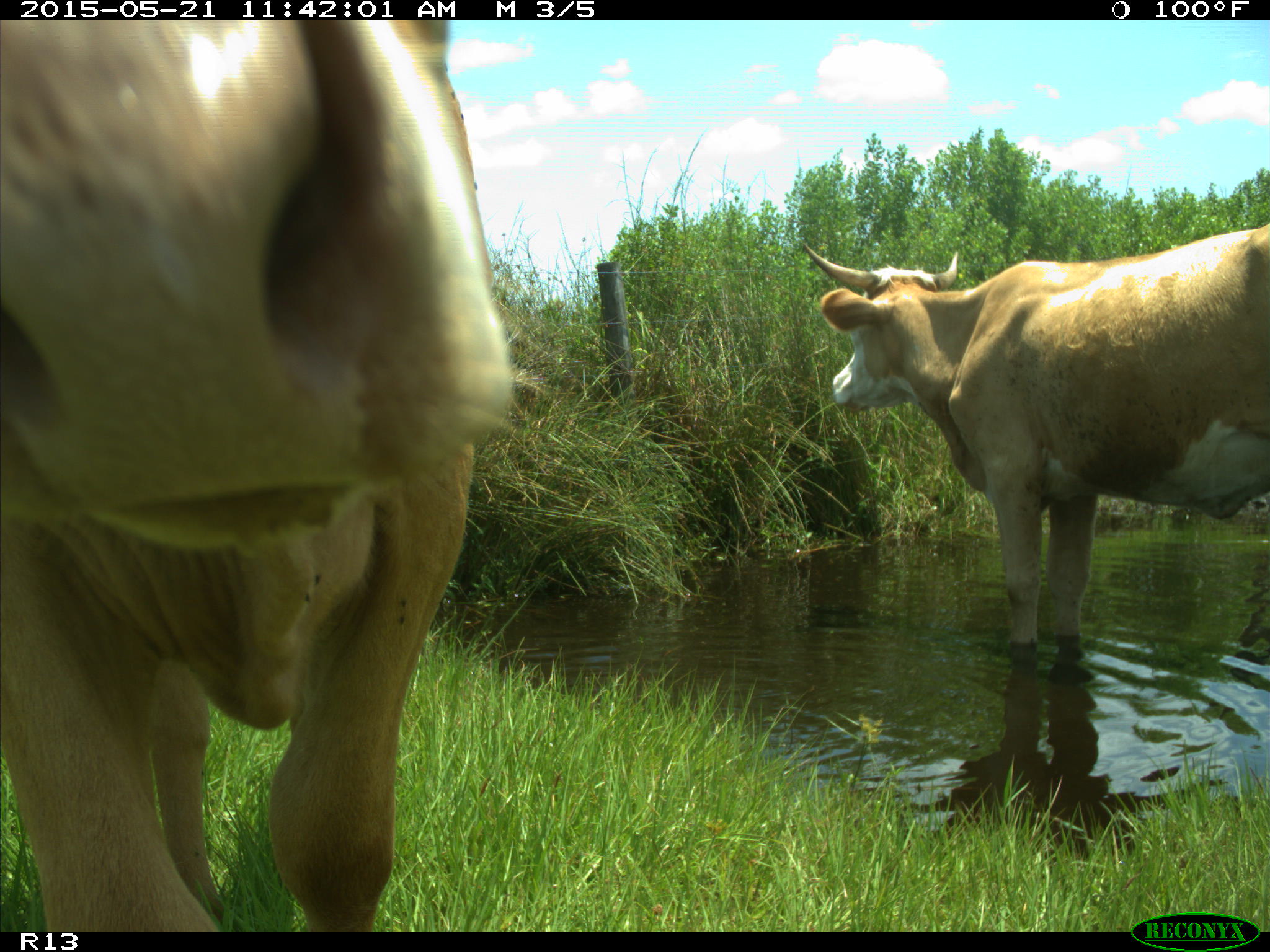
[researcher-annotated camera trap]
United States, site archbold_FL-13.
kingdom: Animalia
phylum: Chordata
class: Mammalia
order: Artiodactyla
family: Bovidae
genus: Bos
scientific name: Bos taurus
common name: domestic cow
Bos taurus (domestic cow).